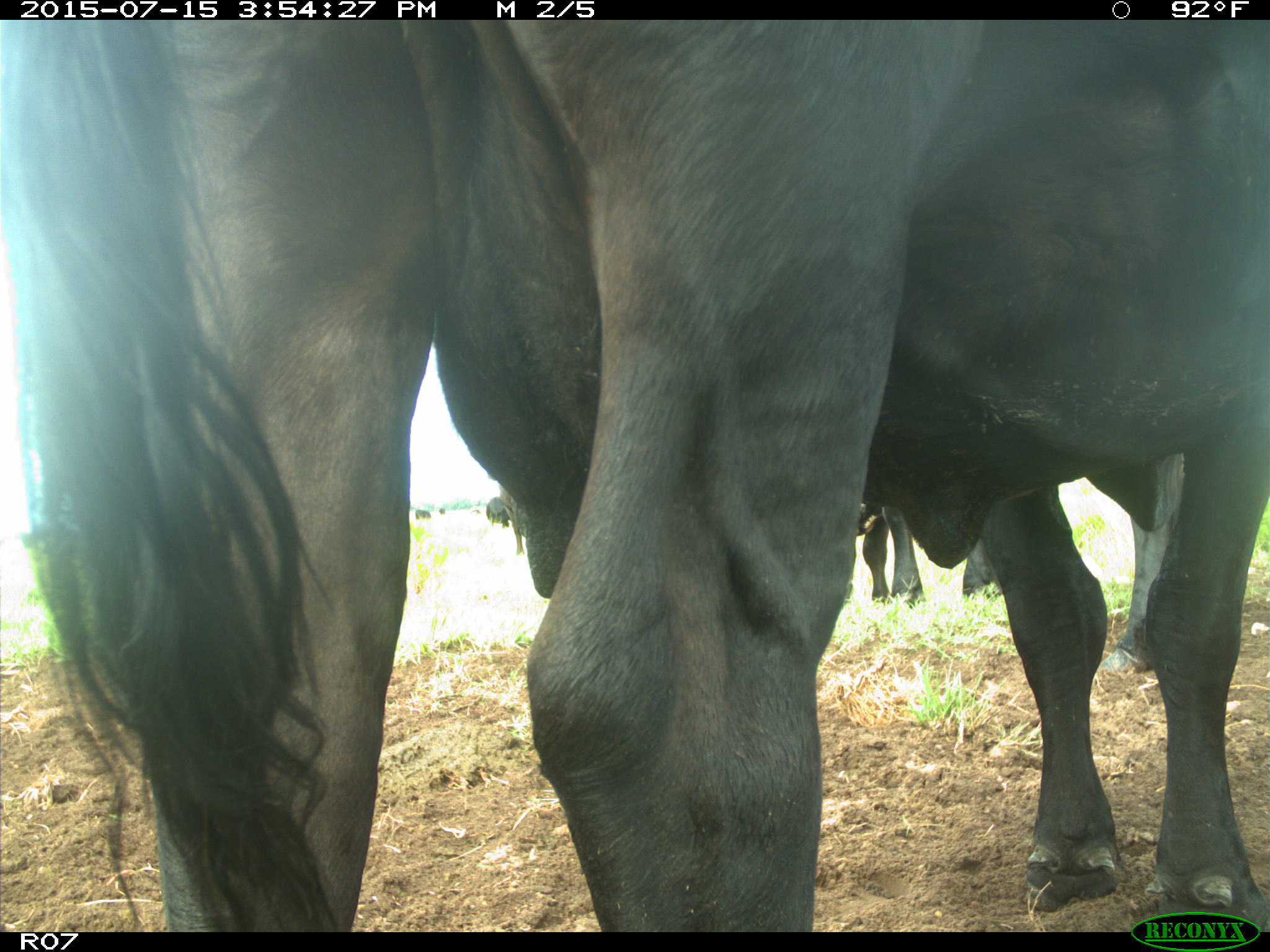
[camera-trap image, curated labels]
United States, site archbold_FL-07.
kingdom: Animalia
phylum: Chordata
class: Mammalia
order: Artiodactyla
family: Bovidae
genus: Bos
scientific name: Bos taurus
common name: domestic cow